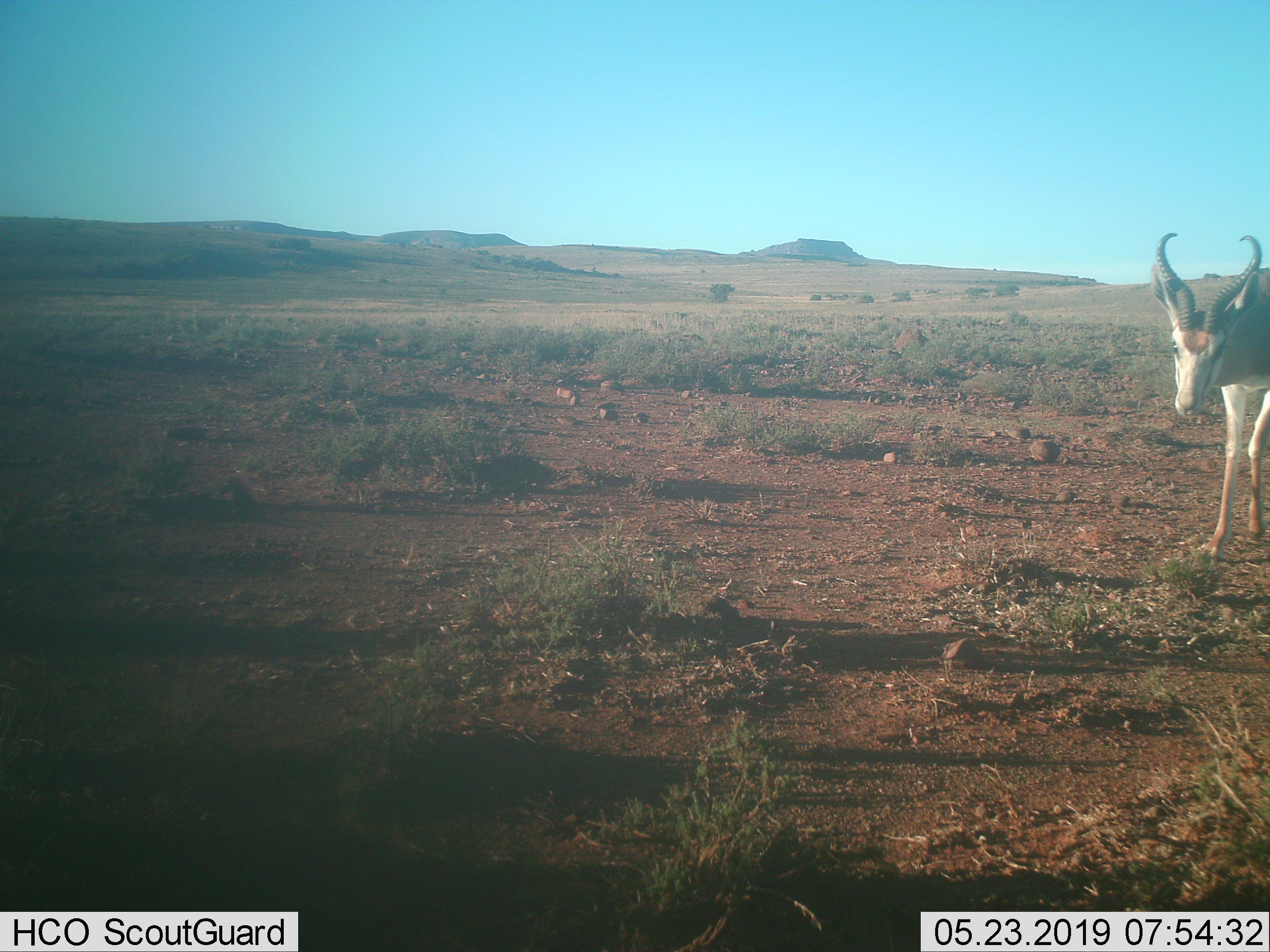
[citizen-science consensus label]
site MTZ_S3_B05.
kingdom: Animalia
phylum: Chordata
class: Mammalia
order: Artiodactyla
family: Bovidae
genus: Antidorcas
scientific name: Antidorcas marsupialis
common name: springbok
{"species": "springbok (Antidorcas marsupialis)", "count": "1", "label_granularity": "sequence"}